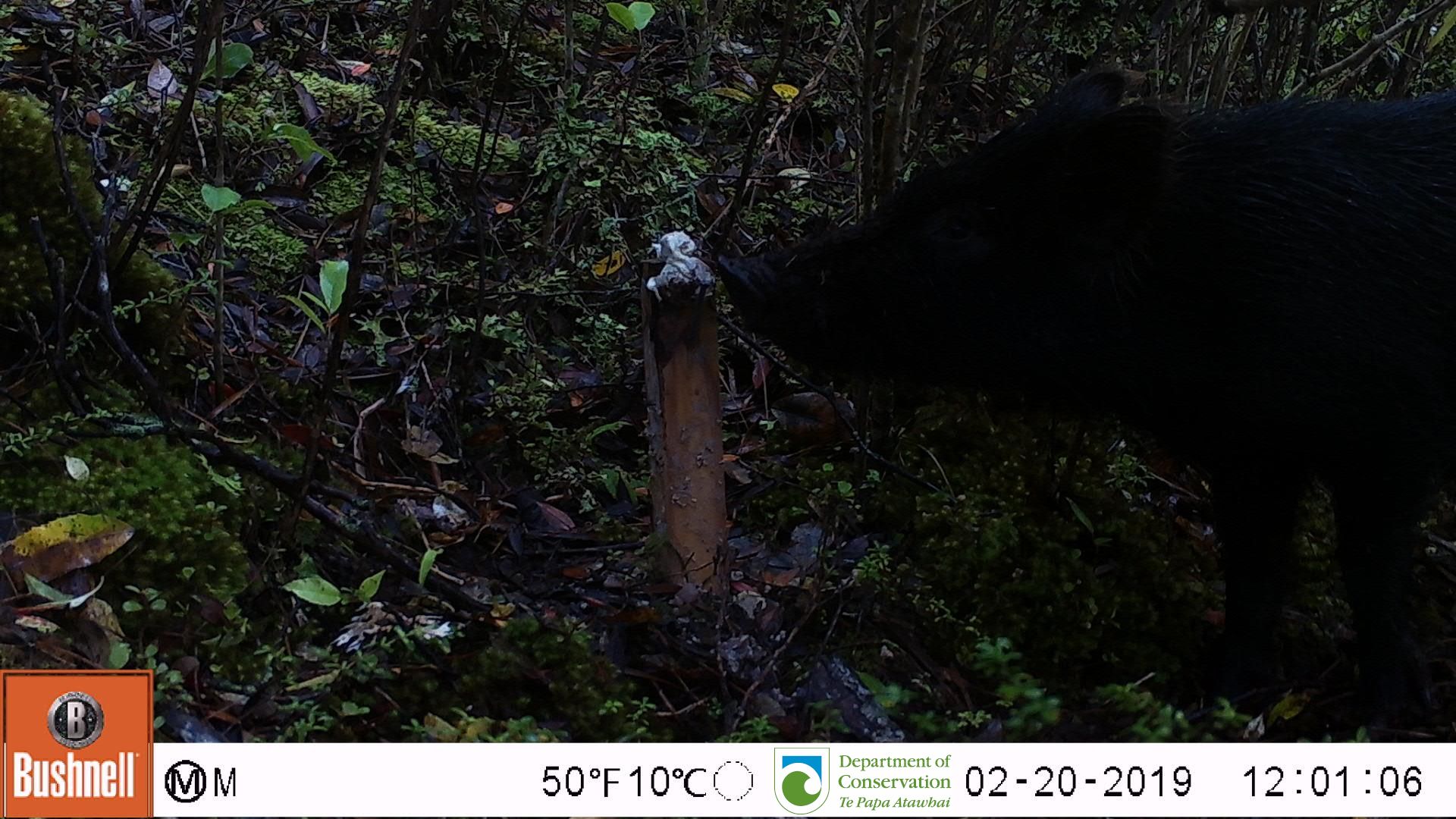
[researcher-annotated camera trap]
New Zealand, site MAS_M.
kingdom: Animalia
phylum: Chordata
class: Mammalia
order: Artiodactyla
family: Suidae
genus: Sus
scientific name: Sus scrofa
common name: pig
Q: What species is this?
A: Pig (Sus scrofa).